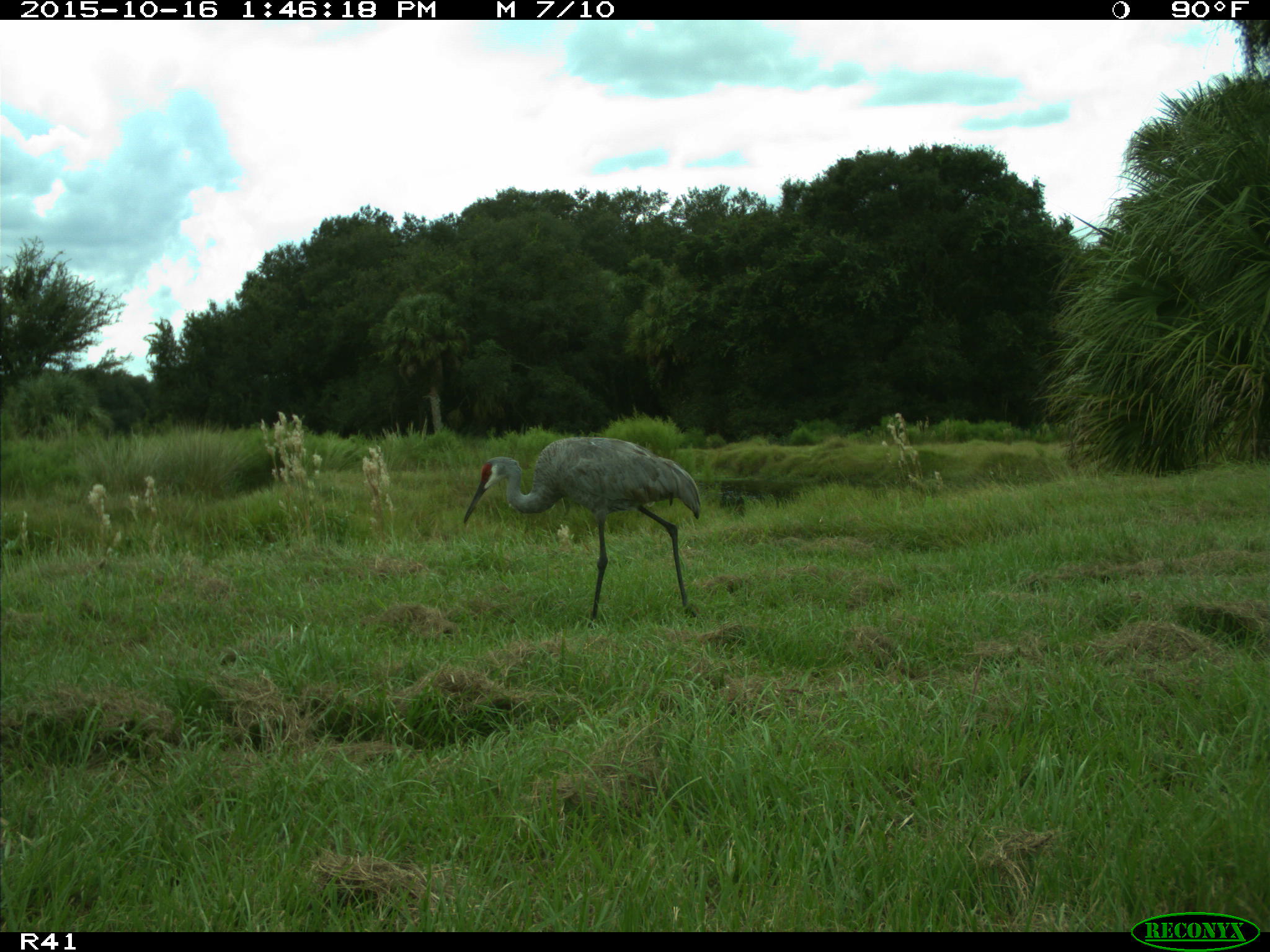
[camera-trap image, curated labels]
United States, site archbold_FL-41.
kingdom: Animalia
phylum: Chordata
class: Aves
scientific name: Aves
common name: birds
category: unidentified bird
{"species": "unidentified bird (birds) (Aves)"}